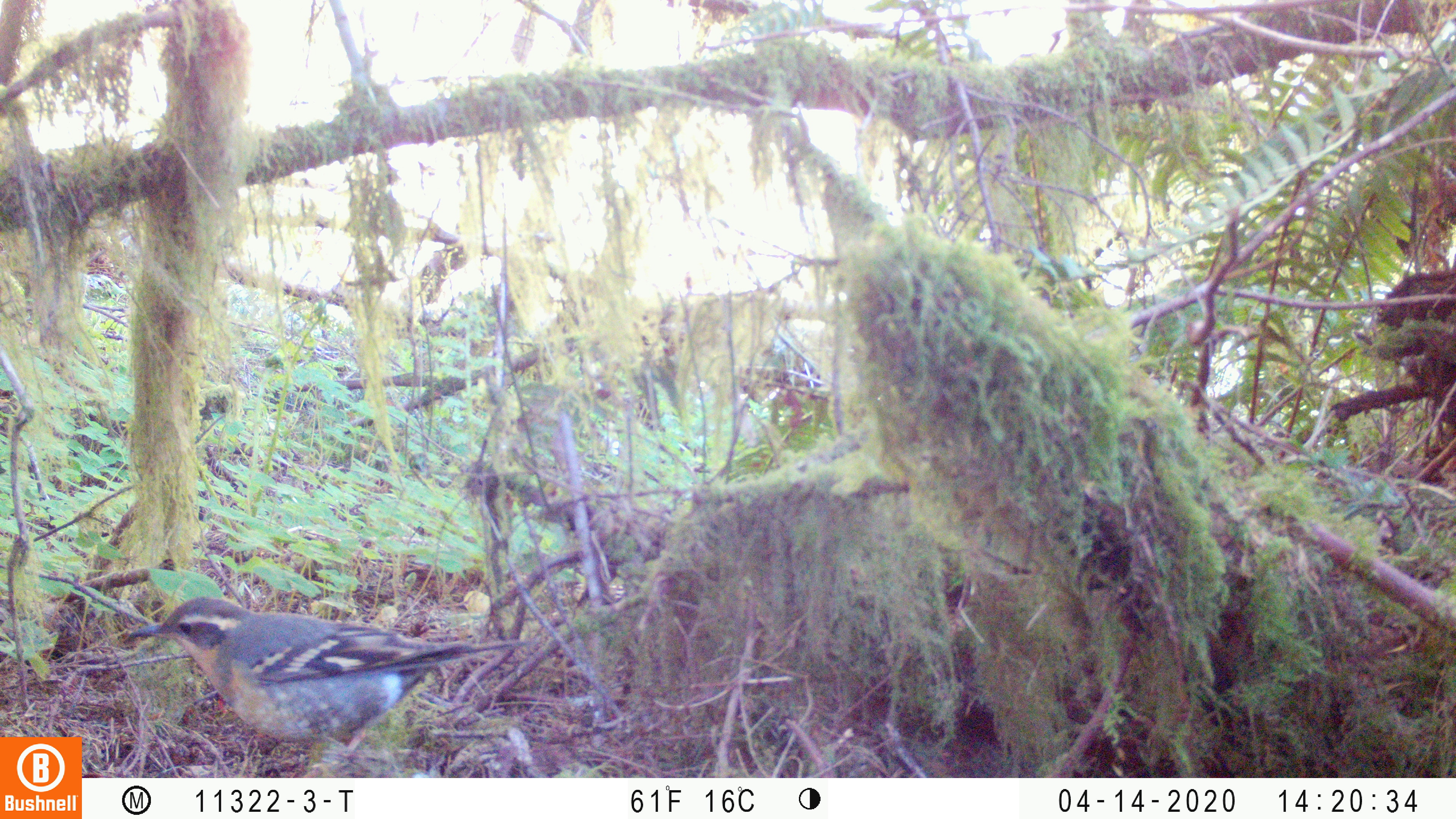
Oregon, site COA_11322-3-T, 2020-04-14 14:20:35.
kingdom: Animalia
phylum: Chordata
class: Aves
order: Passeriformes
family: Turdidae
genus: Ixoreus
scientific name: Ixoreus naevius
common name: varied thrush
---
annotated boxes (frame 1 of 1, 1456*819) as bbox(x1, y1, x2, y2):
varied thrush: bbox(128, 594, 526, 761)